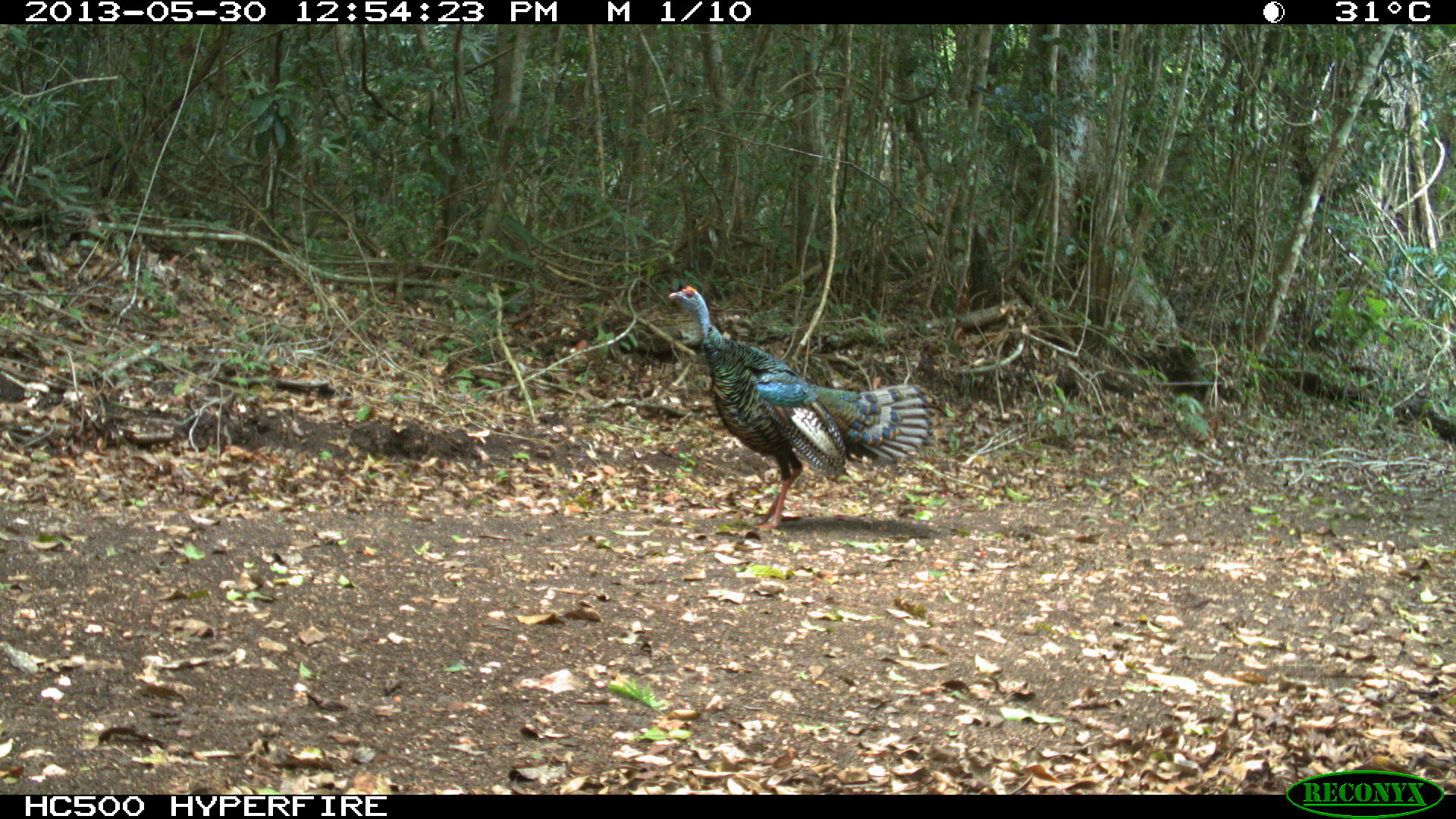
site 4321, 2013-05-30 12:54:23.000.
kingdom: Animalia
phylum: Chordata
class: Aves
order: Galliformes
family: Phasianidae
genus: Meleagris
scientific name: Meleagris ocellata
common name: ocellated turkey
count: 1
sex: male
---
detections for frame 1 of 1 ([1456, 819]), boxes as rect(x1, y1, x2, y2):
meleagris ocellata: rect(667, 283, 934, 535)